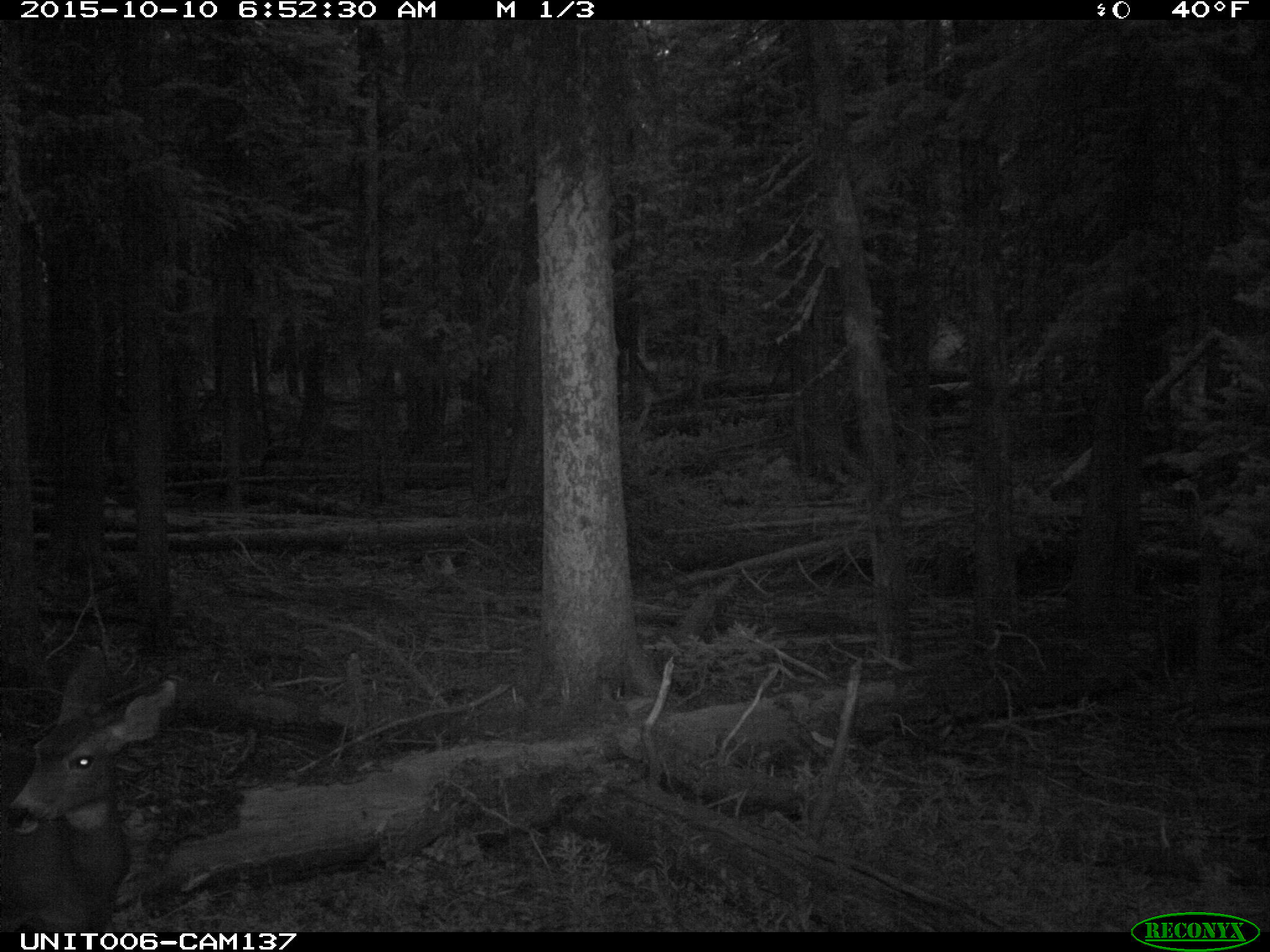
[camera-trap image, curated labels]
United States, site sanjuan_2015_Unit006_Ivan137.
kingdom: Animalia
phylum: Chordata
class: Mammalia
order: Artiodactyla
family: Cervidae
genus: Odocoileus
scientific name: Odocoileus hemionus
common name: mule deer